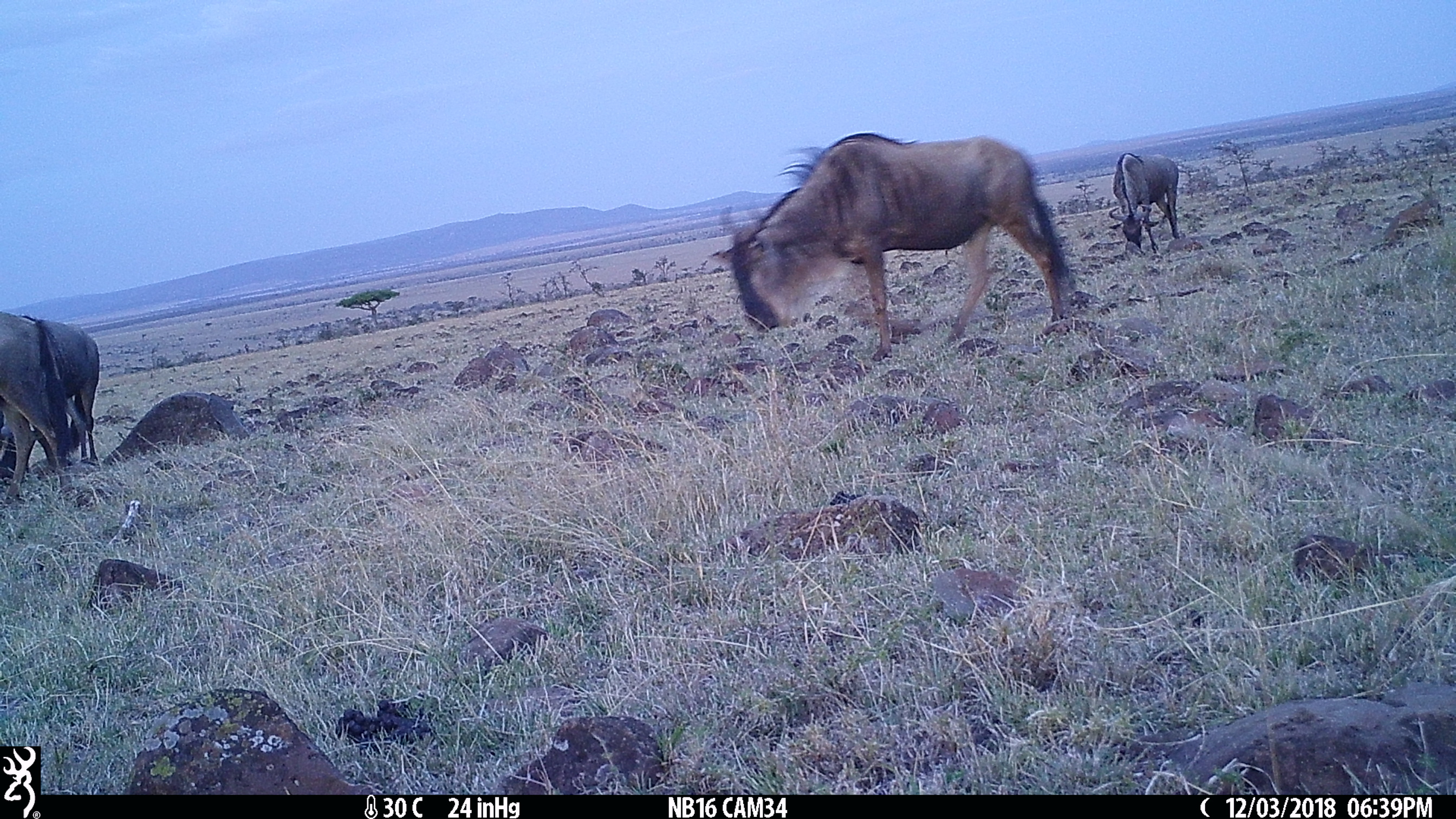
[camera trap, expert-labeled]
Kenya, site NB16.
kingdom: Animalia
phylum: Chordata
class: Mammalia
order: Artiodactyla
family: Bovidae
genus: Connochaetes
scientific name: Connochaetes taurinus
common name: blue wildebeest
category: wildebeest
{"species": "wildebeest (blue wildebeest) (Connochaetes taurinus)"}